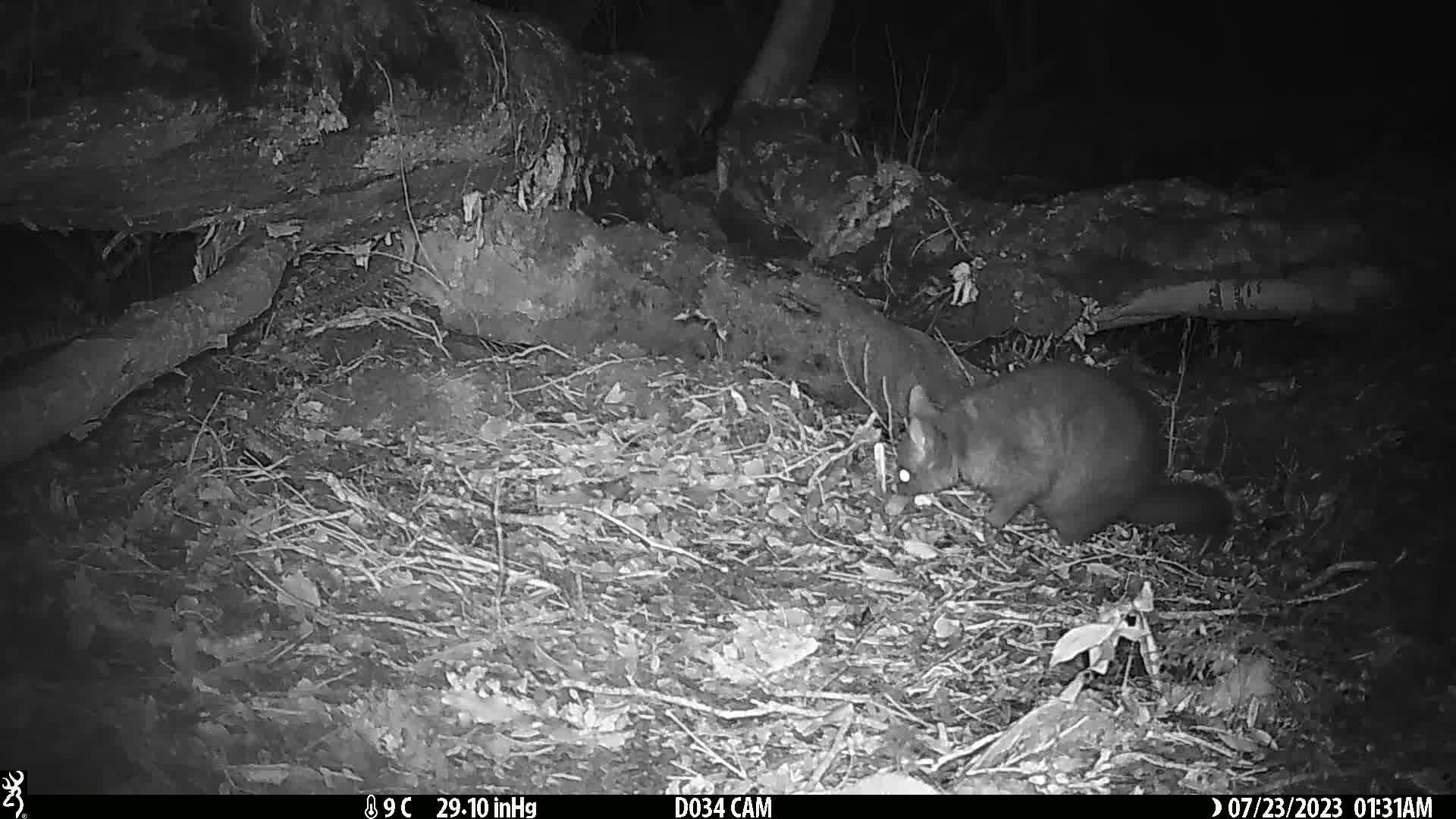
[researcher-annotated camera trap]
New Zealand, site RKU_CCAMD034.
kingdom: Animalia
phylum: Chordata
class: Mammalia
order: Diprotodontia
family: Phalangeridae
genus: Trichosurus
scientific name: Trichosurus vulpecula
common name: common brushtail possum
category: possum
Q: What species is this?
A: Possum (common brushtail possum) (Trichosurus vulpecula).